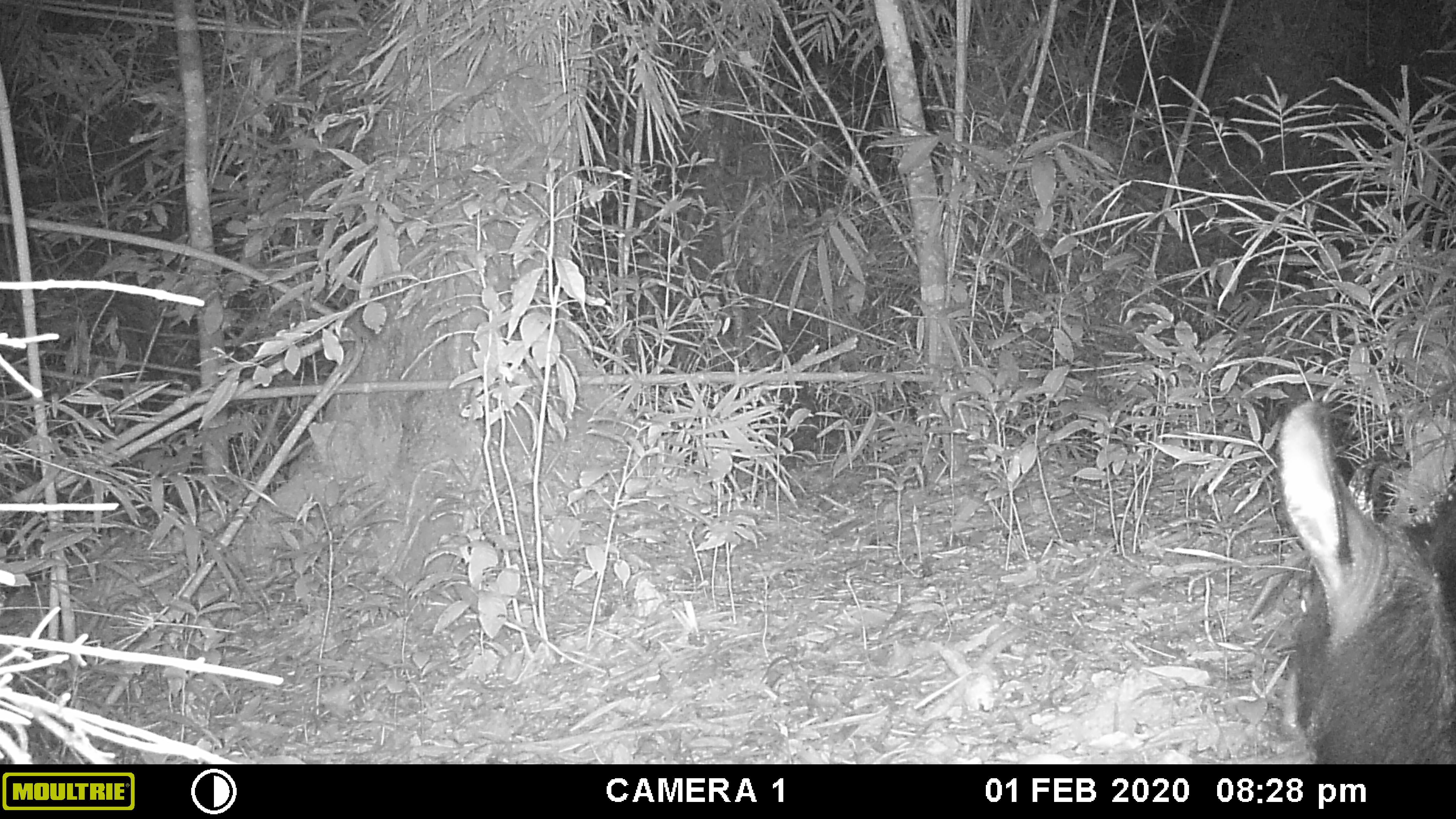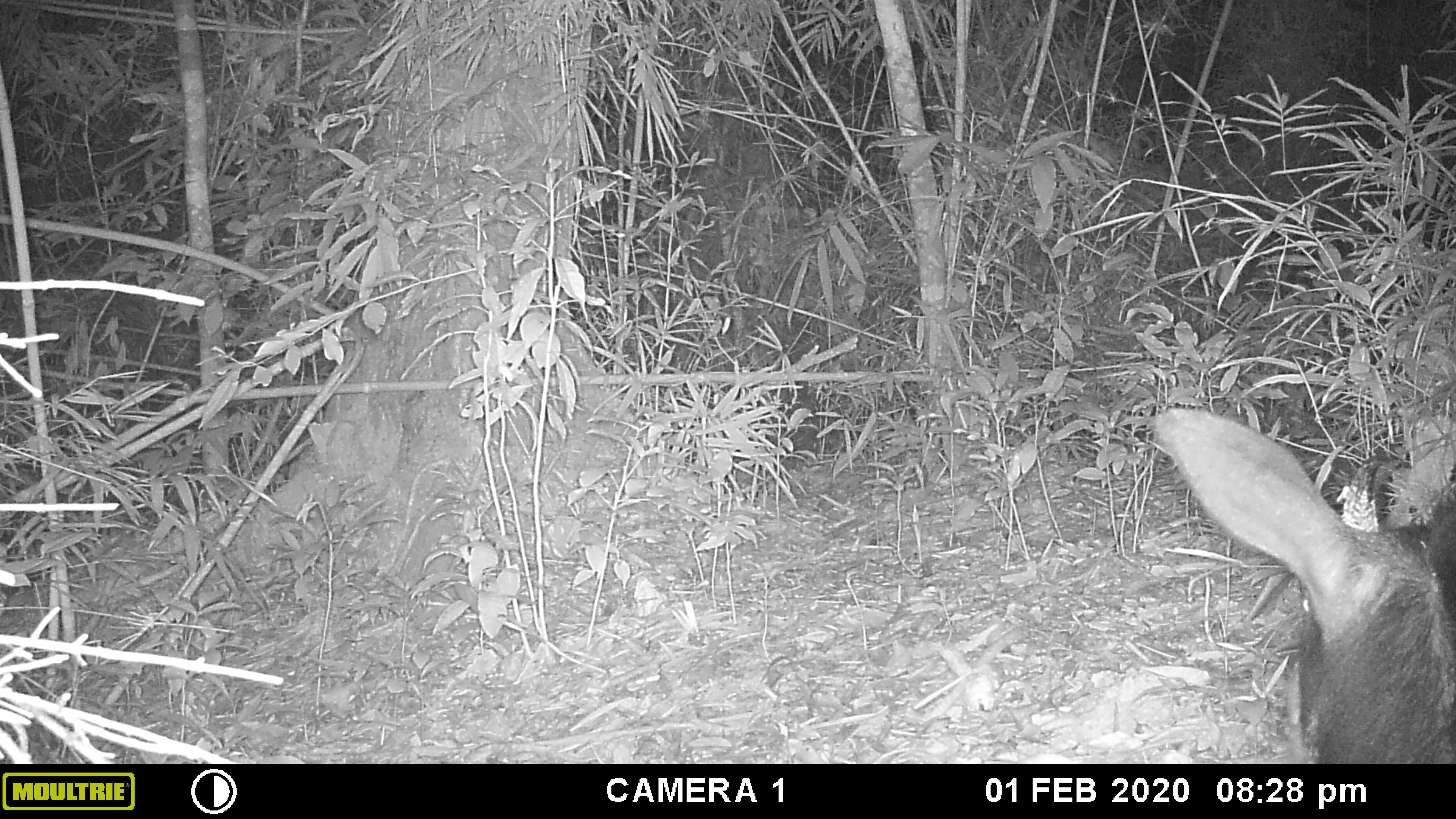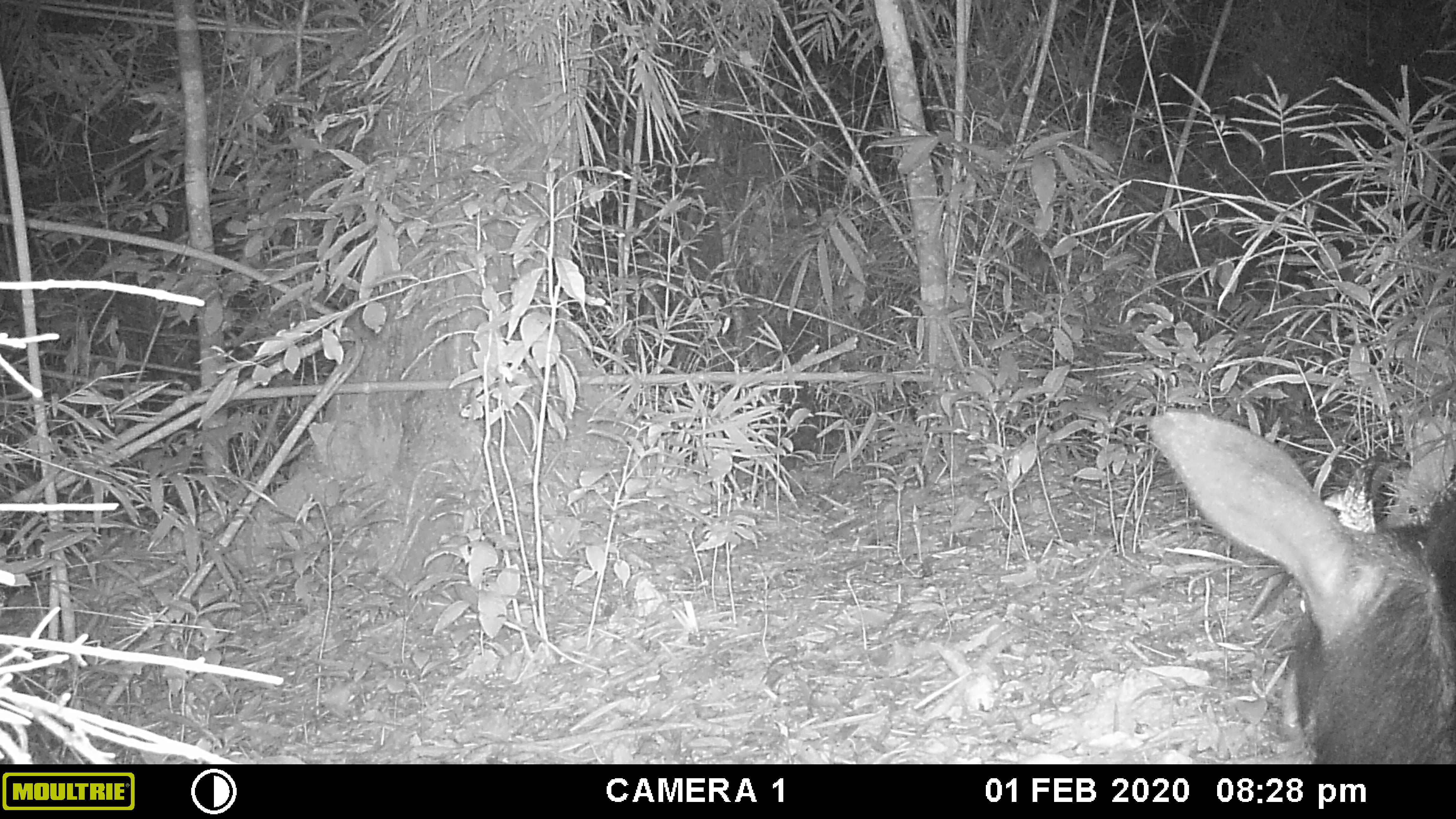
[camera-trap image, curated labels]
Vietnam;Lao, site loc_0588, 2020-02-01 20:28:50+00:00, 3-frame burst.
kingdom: Animalia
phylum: Chordata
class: Mammalia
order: Artiodactyla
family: Bovidae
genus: Capricornis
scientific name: Capricornis sumatraensis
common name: chinese serow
Chinese serow (Capricornis sumatraensis). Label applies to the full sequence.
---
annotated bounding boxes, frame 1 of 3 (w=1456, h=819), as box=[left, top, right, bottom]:
chinese serow: box=[1274, 399, 1454, 764]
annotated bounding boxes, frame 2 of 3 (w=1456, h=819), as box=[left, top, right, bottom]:
chinese serow: box=[1141, 399, 1454, 764]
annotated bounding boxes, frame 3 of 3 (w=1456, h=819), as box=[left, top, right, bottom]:
chinese serow: box=[1141, 399, 1454, 764]